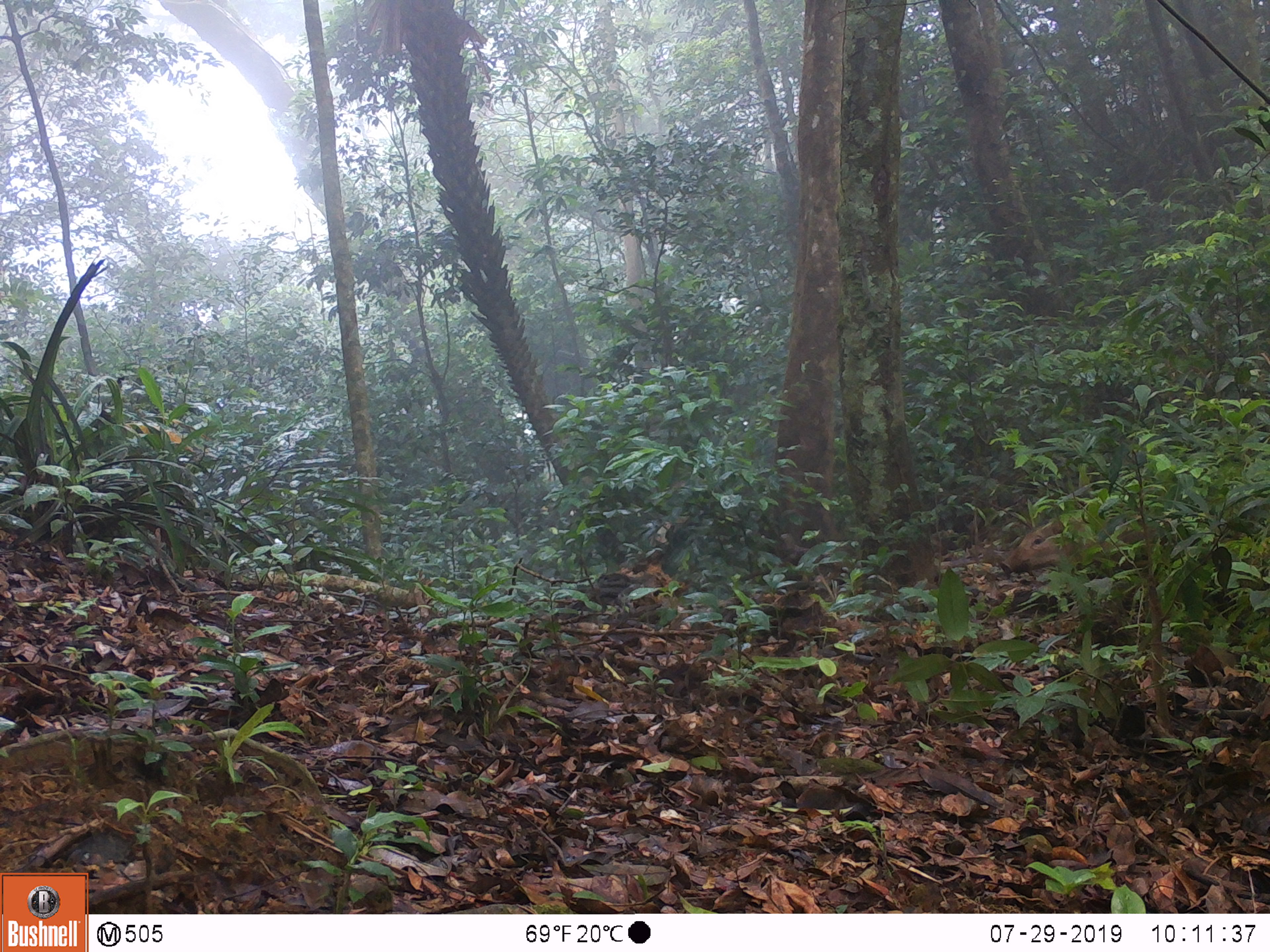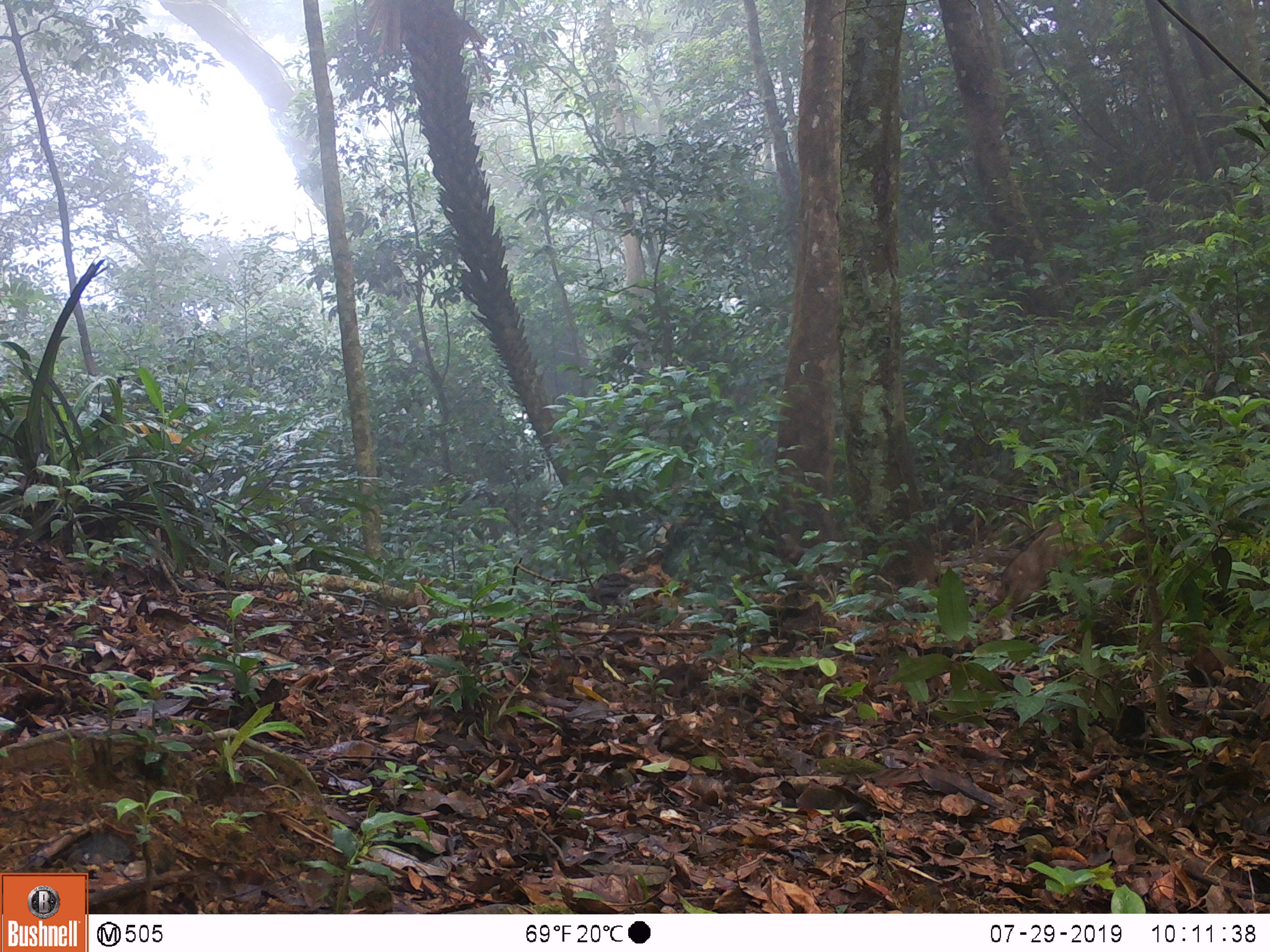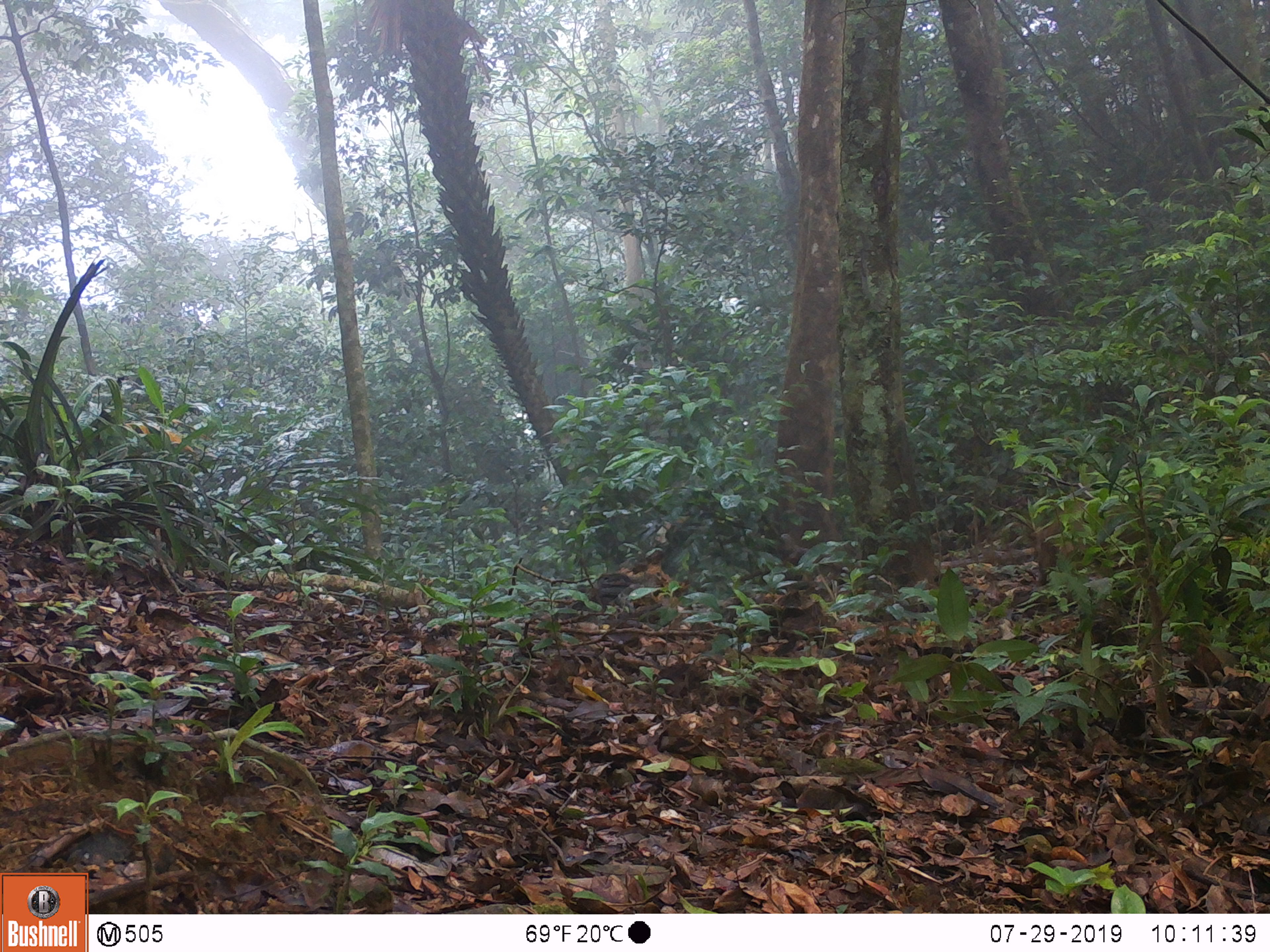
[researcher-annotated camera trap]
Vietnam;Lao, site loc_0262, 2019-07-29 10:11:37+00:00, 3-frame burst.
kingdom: Animalia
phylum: Chordata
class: Mammalia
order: Artiodactyla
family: Suidae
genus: Sus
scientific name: Sus scrofa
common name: eurasian wild pig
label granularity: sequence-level